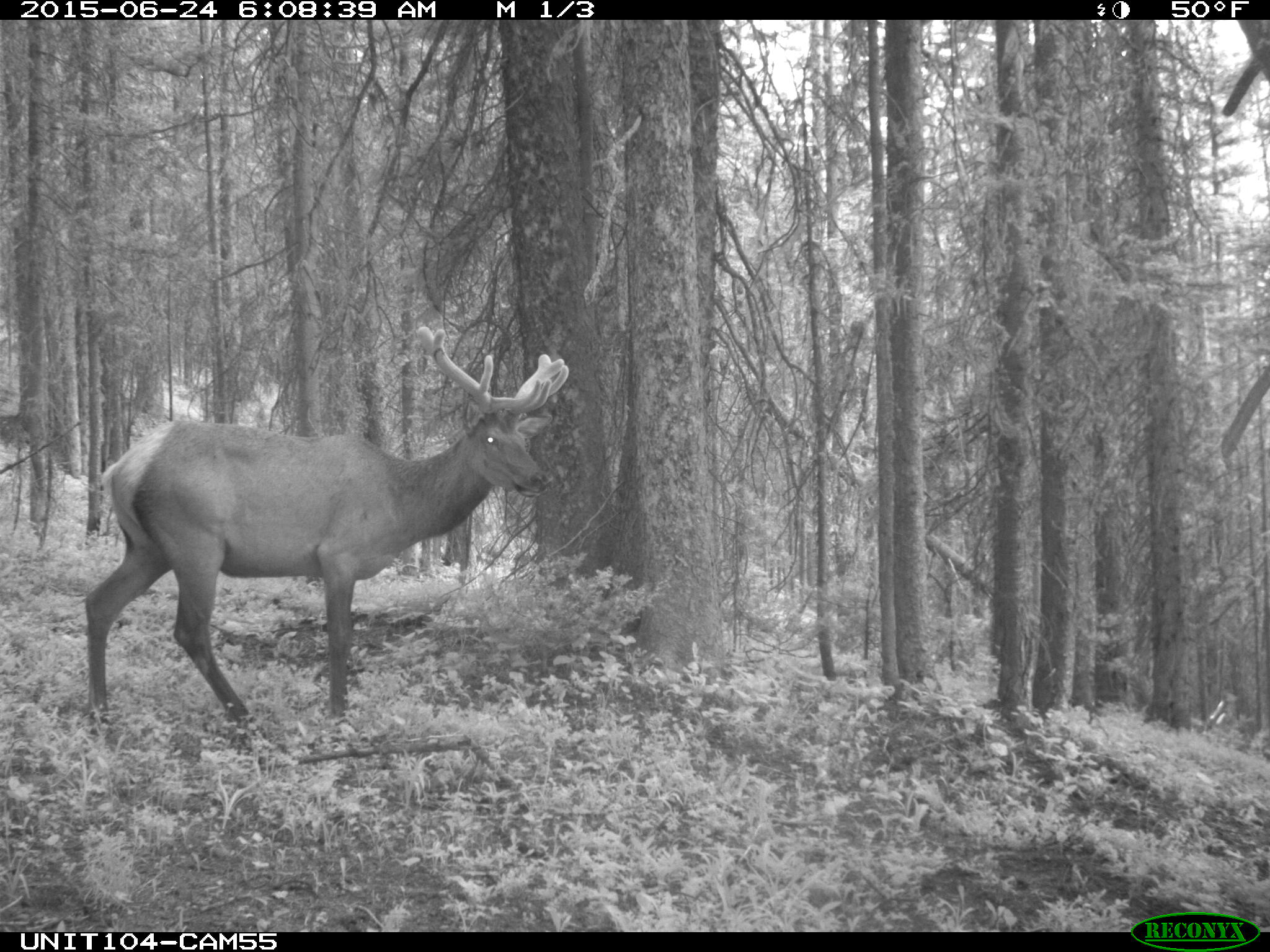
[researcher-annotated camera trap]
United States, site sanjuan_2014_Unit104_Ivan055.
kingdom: Animalia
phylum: Chordata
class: Mammalia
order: Artiodactyla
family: Cervidae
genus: Cervus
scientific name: Cervus elaphus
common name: red deer